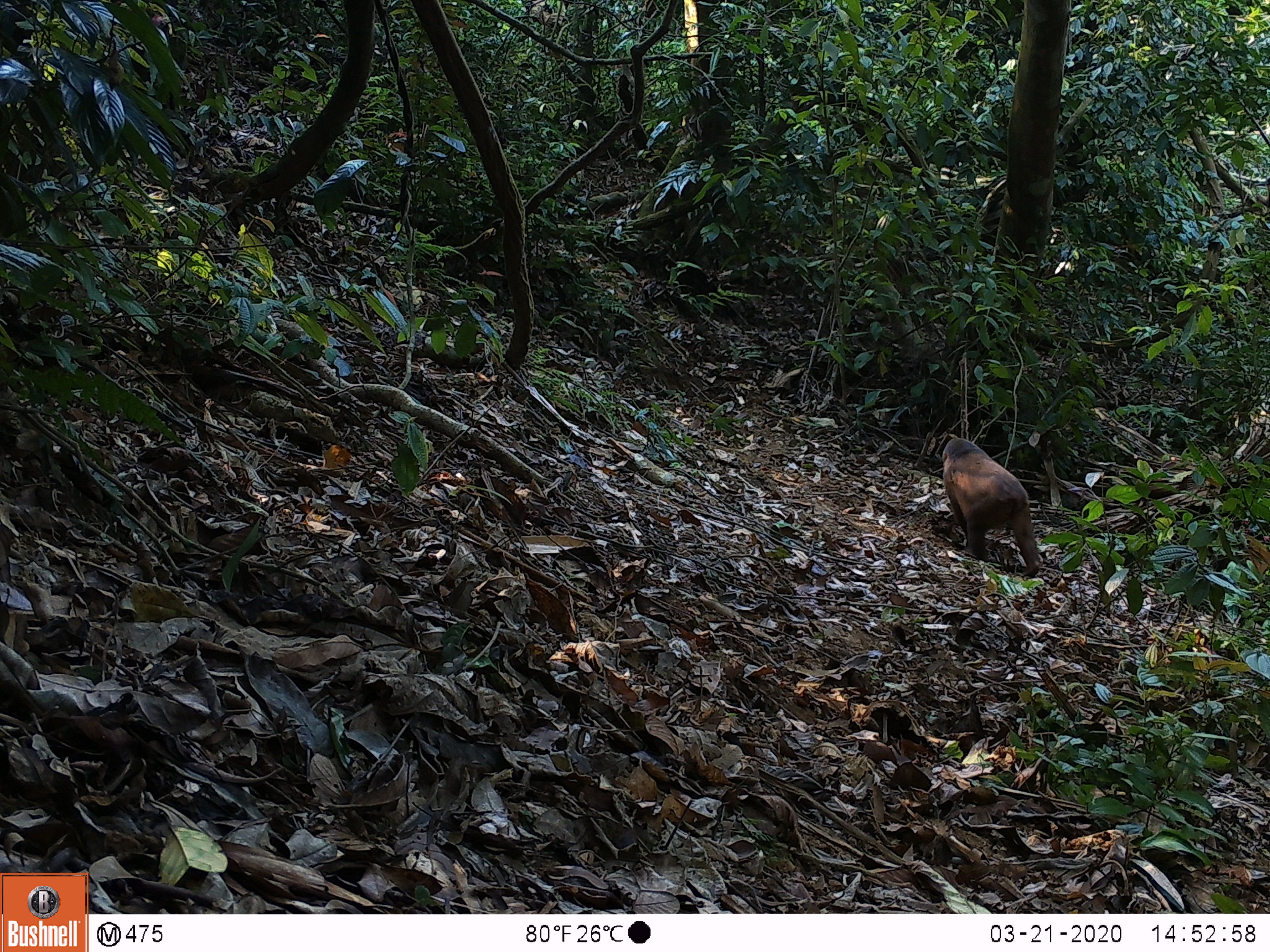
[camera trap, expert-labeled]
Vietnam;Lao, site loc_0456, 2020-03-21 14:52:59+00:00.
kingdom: Animalia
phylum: Chordata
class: Mammalia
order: Primates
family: Cercopithecidae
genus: Macaca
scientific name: Macaca arctoides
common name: stump-tailed macaque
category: stump tailed macaque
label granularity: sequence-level